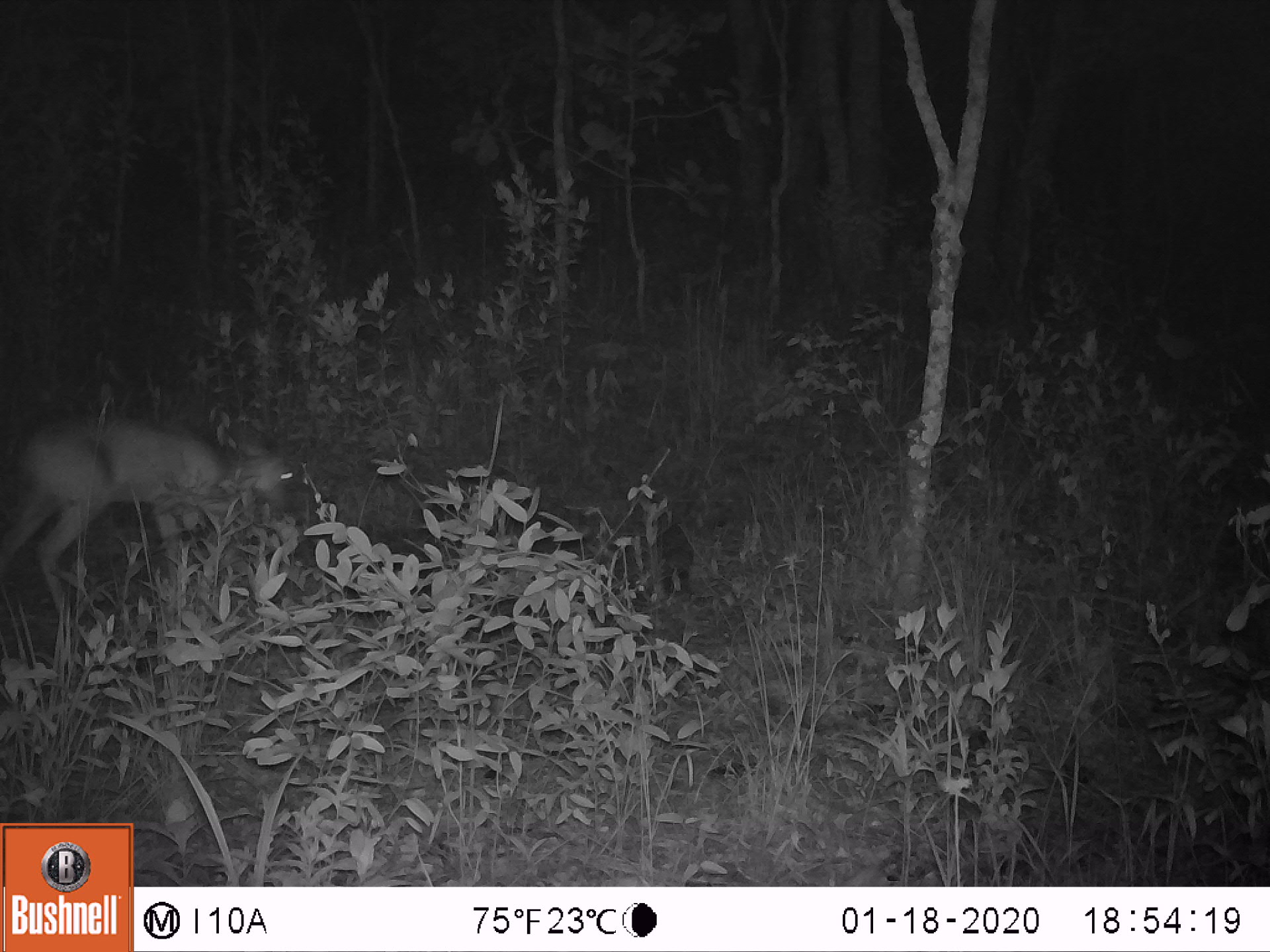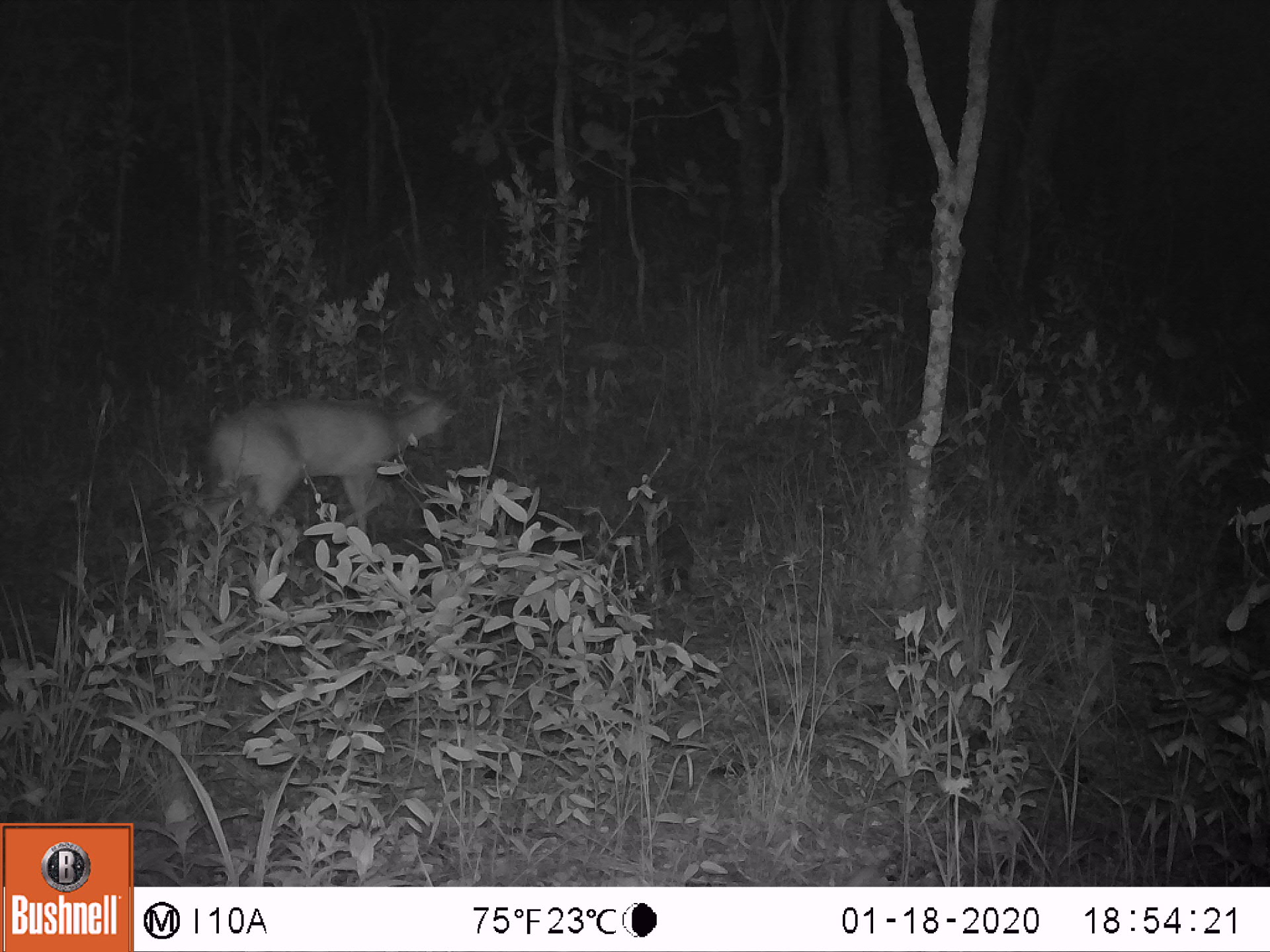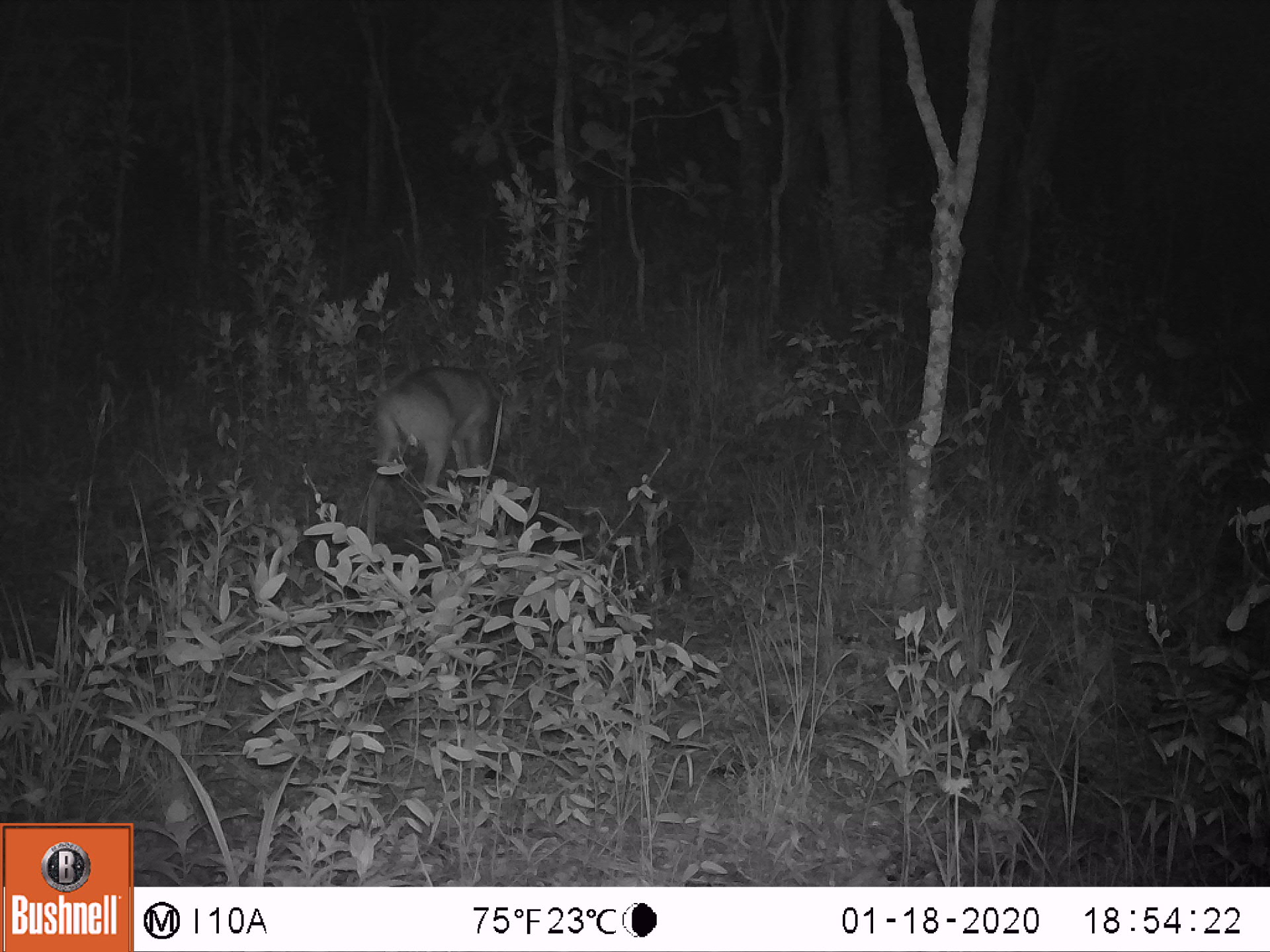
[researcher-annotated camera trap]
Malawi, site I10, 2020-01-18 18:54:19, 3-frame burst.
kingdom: Animalia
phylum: Chordata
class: Mammalia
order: Artiodactyla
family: Bovidae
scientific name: Antilopinae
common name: small antelope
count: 1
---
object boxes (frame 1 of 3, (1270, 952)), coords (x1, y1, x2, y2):
small antelope: (1, 413, 305, 629)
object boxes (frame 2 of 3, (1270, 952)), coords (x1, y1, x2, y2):
small antelope: (193, 370, 475, 541)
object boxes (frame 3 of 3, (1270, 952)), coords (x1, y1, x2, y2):
small antelope: (362, 361, 540, 548)